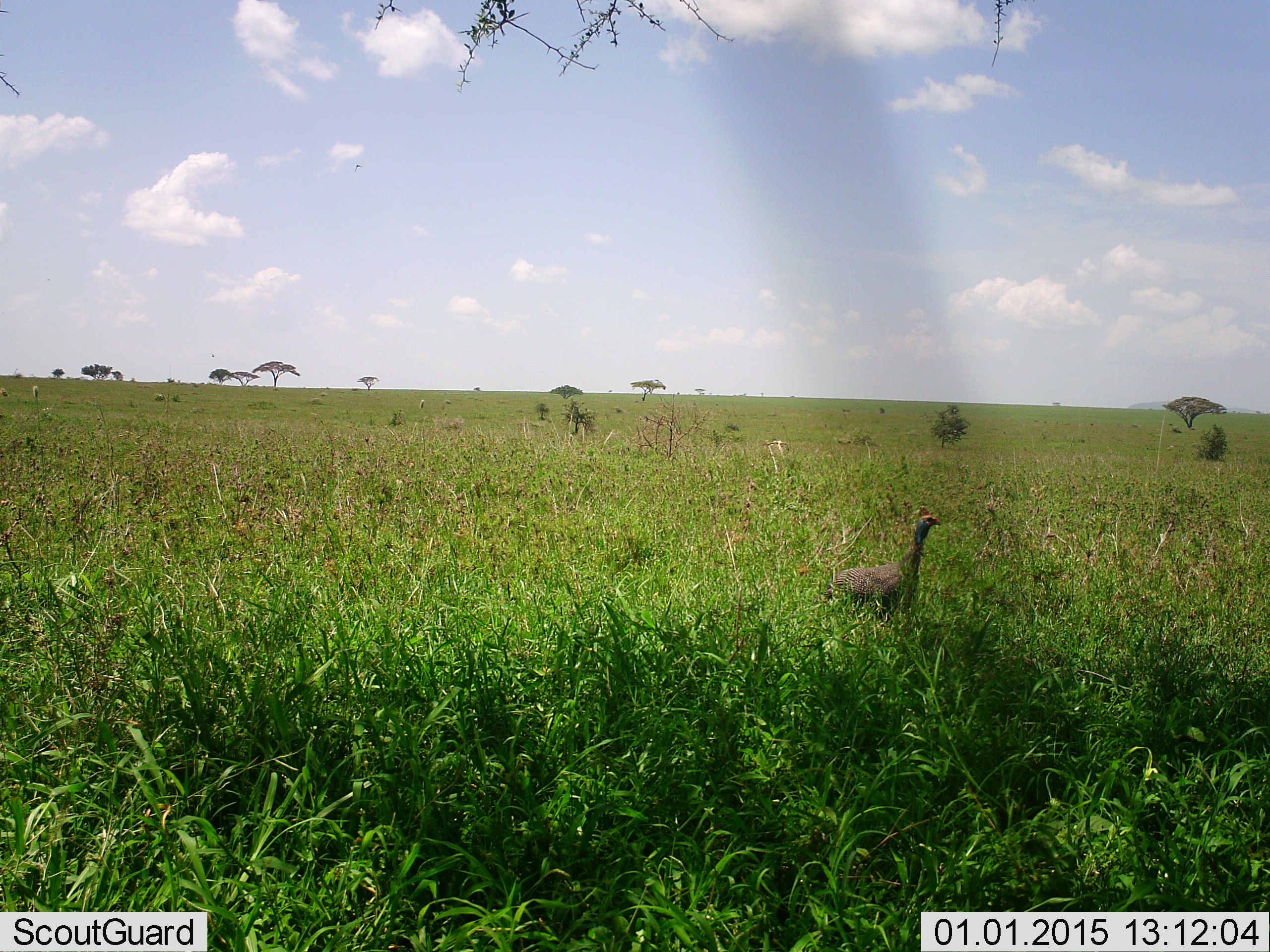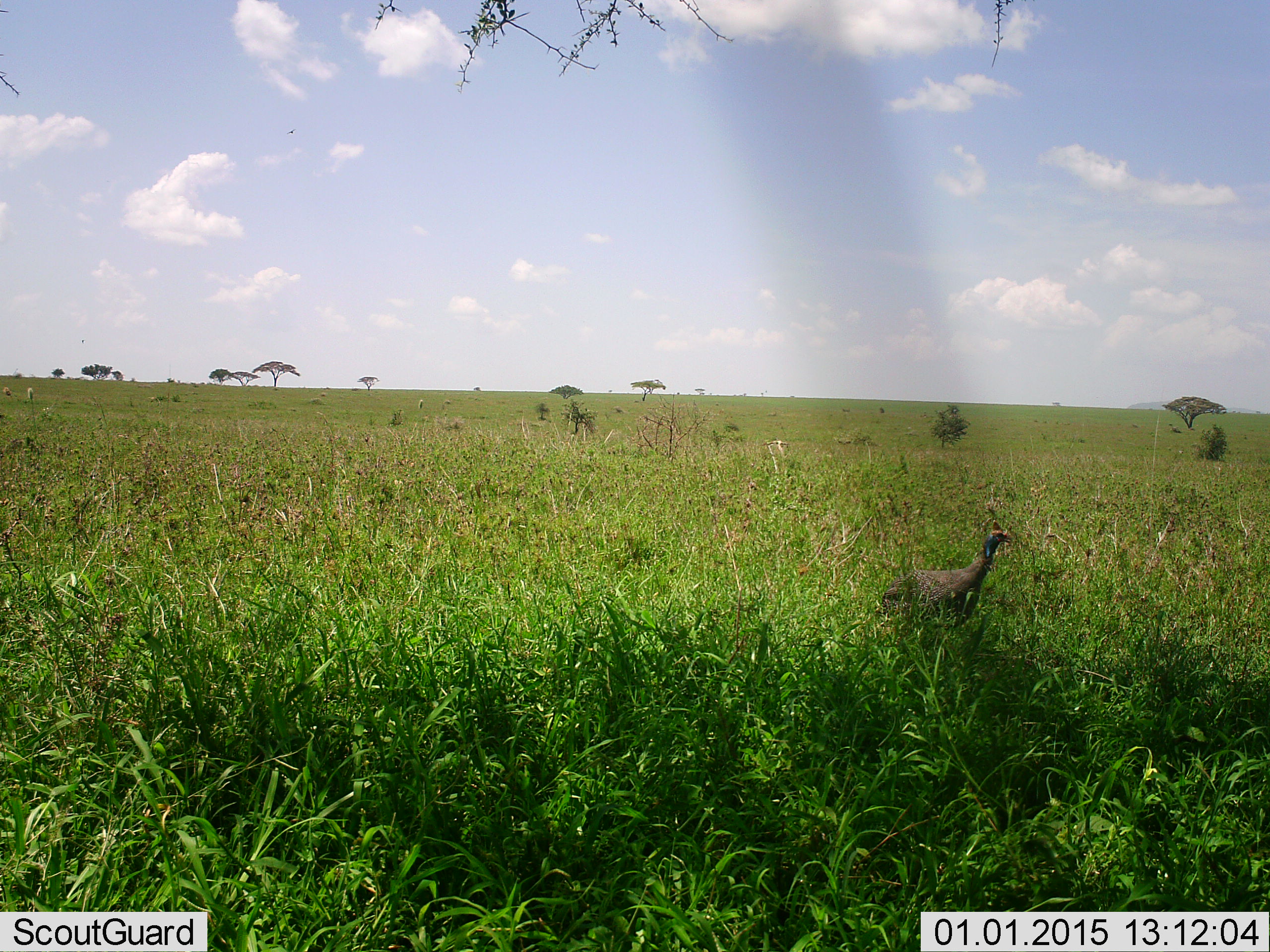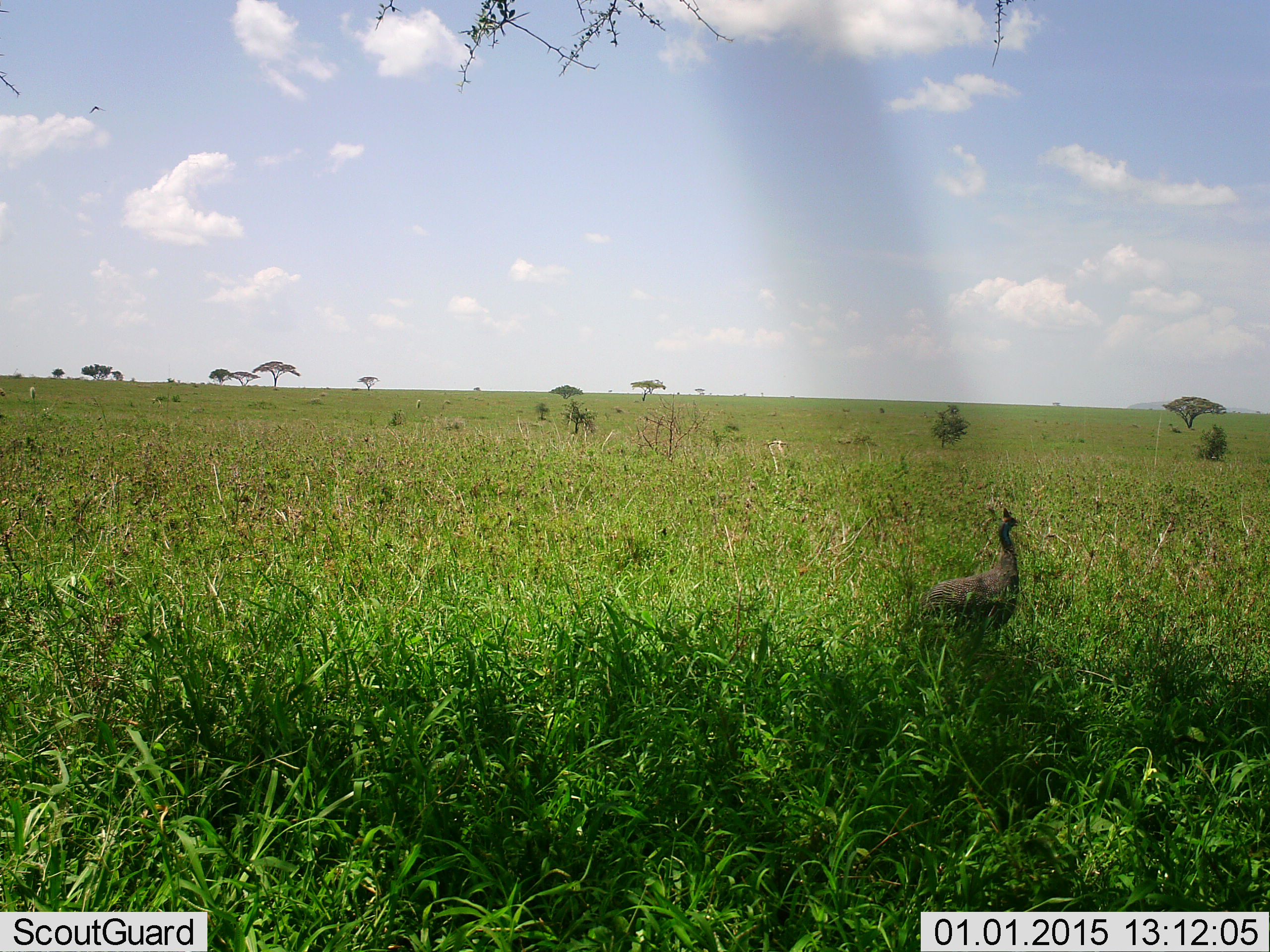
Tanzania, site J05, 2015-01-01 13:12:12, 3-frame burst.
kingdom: Animalia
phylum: Chordata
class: Aves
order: Galliformes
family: Numididae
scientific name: Numididae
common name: guinea fowl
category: guineafowl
Guineafowl (guinea fowl) (Numididae), count 1. Behavior (volunteer vote fractions): standing 0%, resting 0%, moving 100%, interacting 0%. Young present (vote fraction): 0%. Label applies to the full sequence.